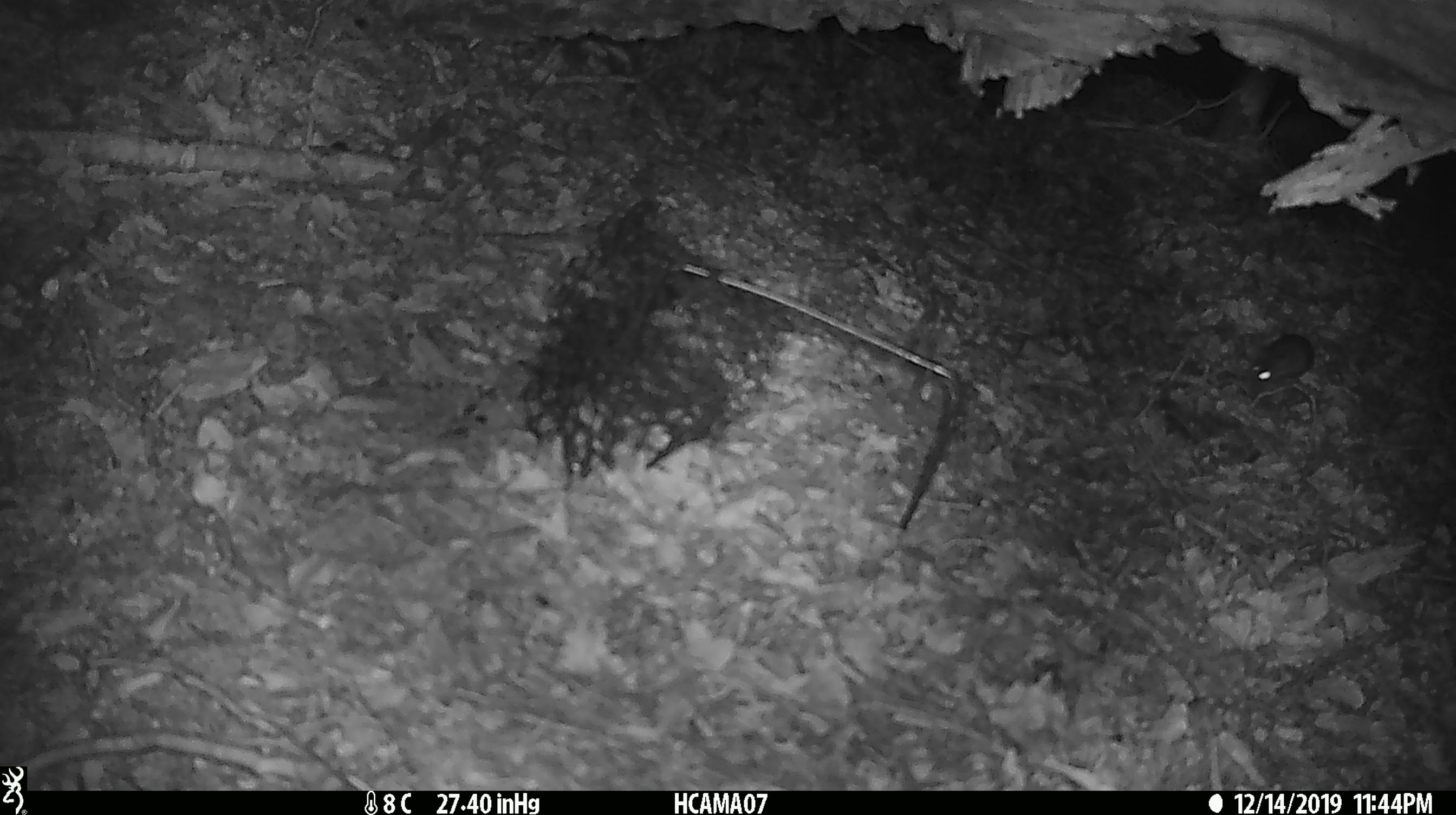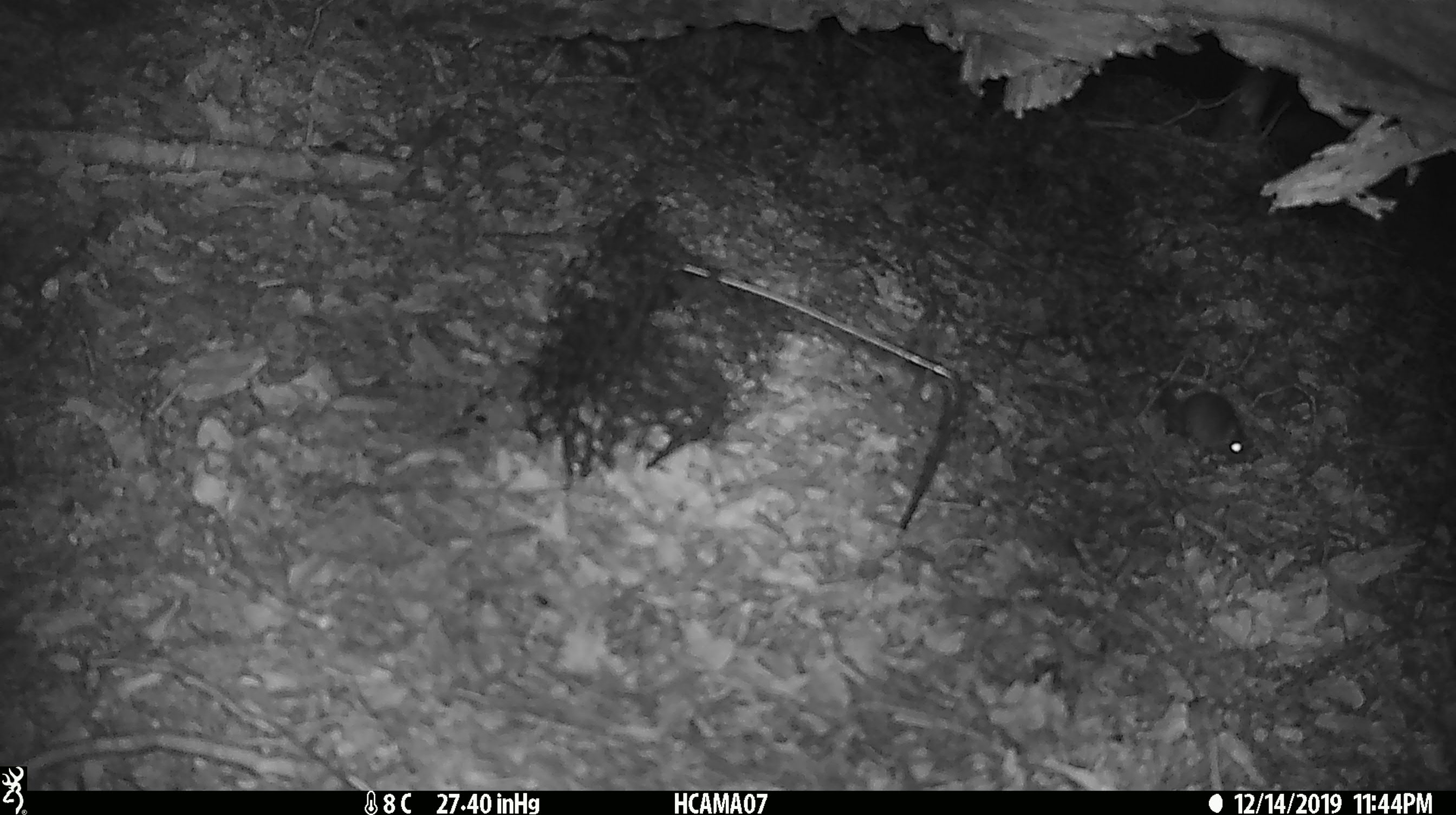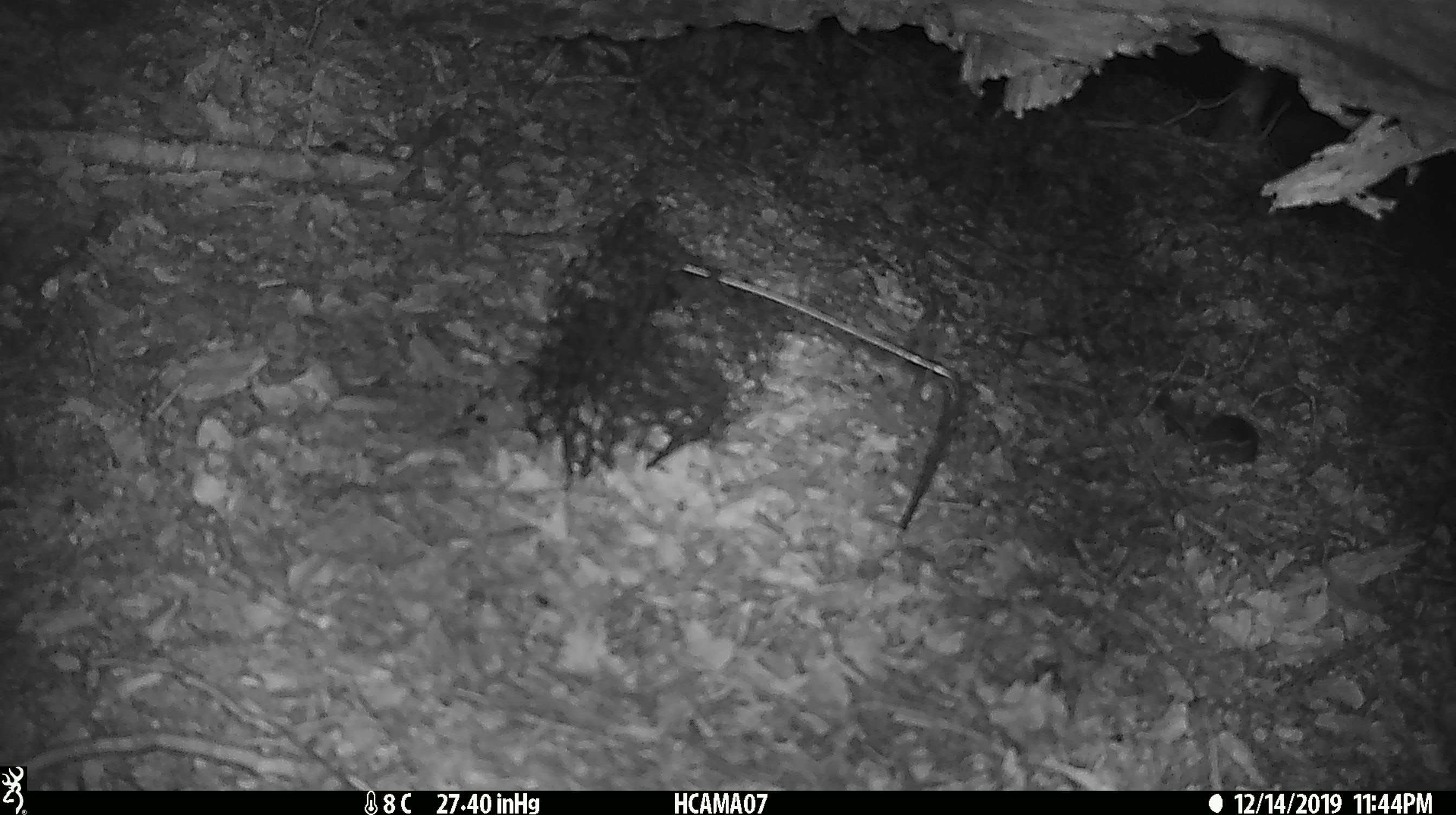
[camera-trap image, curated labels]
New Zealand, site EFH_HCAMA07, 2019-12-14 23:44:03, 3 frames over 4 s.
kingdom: Animalia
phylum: Chordata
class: Mammalia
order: Rodentia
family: Muridae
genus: Mus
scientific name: Mus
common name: mouse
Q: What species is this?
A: Mouse (Mus).